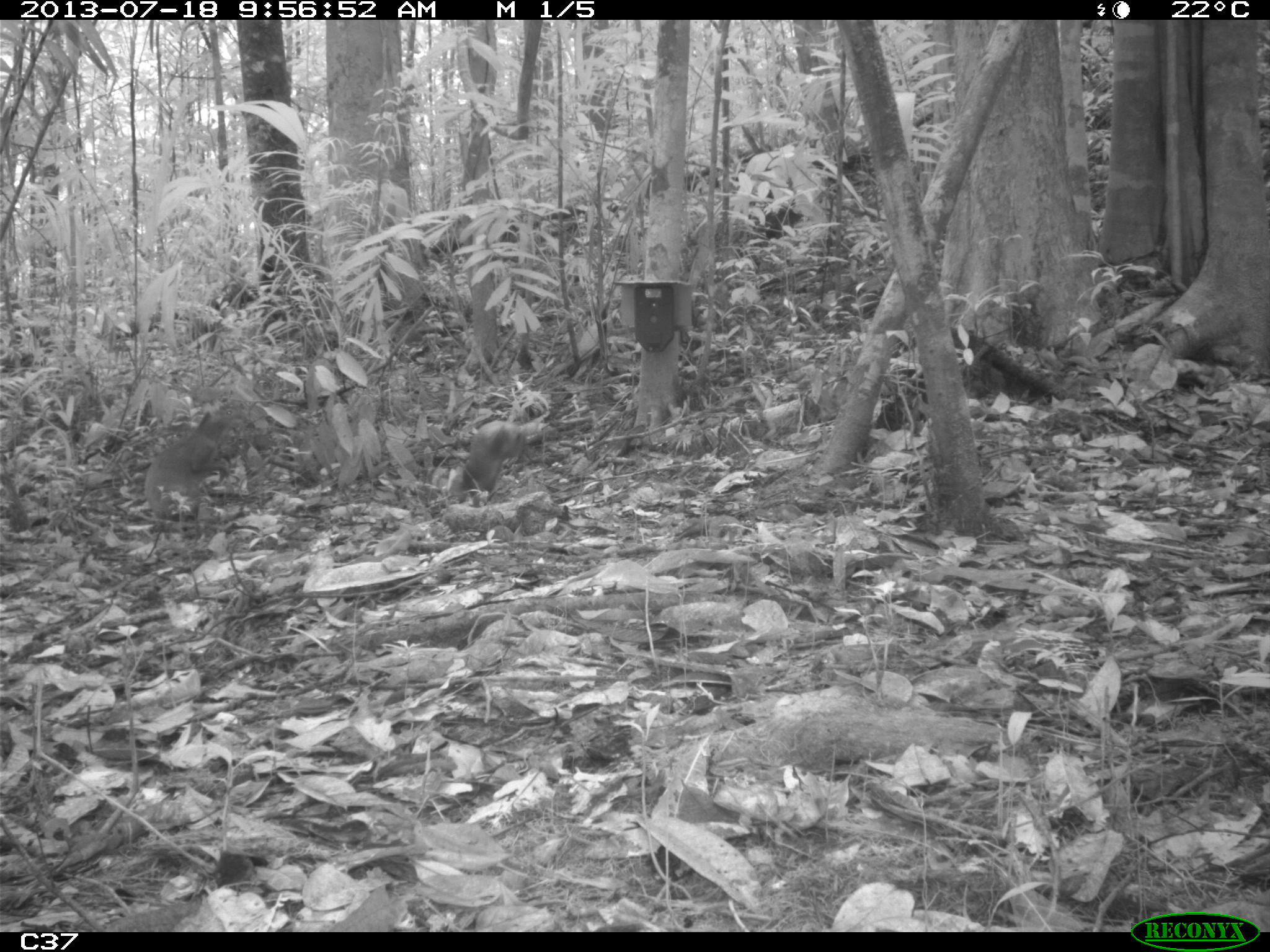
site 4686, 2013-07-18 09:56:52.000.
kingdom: Animalia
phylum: Chordata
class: Mammalia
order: Rodentia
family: Dasyproctidae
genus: Dasyprocta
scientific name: Dasyprocta leporina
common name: red-rumped agouti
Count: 2.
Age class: adult.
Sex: male.